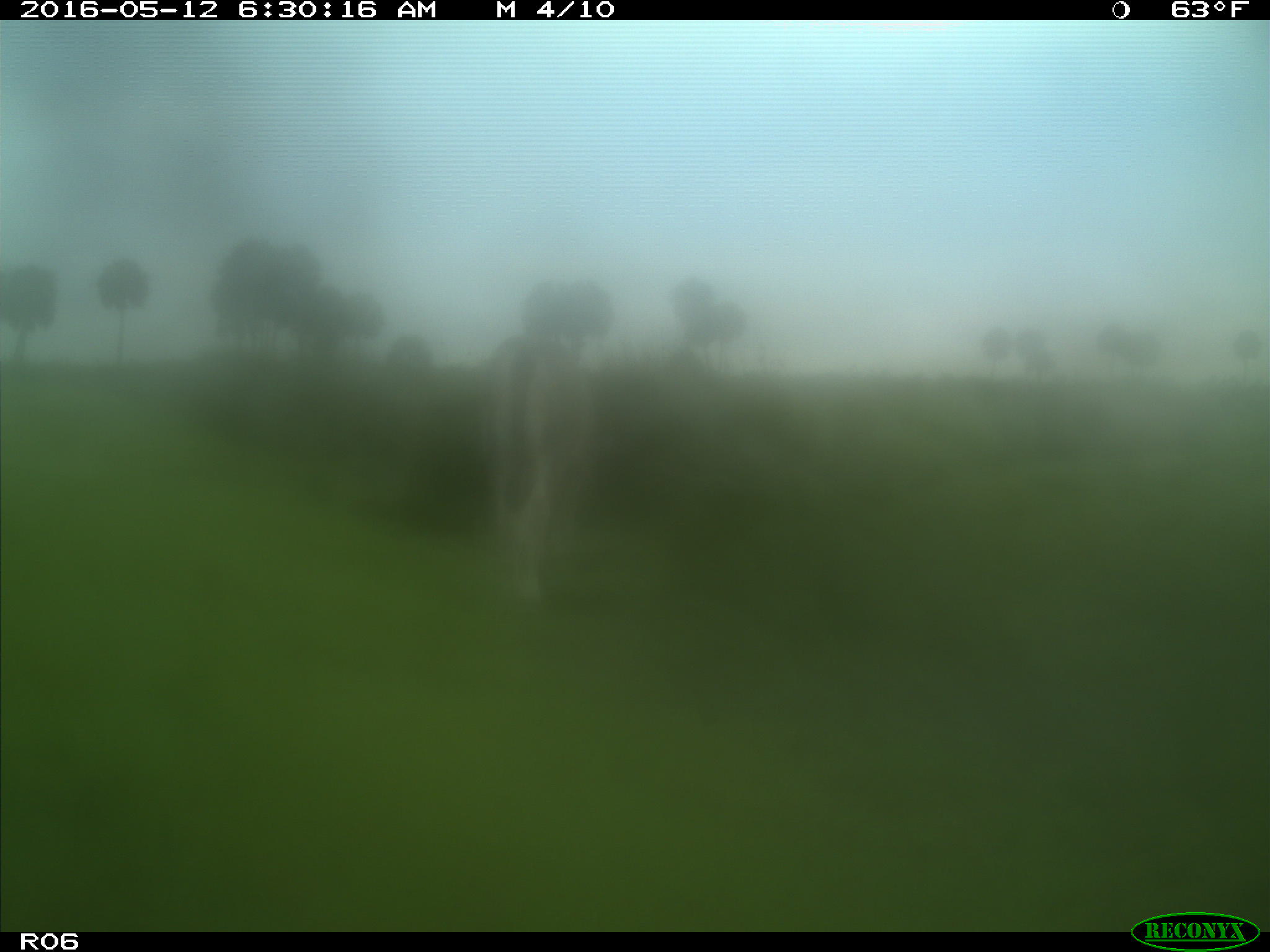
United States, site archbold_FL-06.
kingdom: Animalia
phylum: Chordata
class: Mammalia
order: Artiodactyla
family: Bovidae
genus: Bos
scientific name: Bos taurus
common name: domestic cow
Bos taurus (domestic cow).